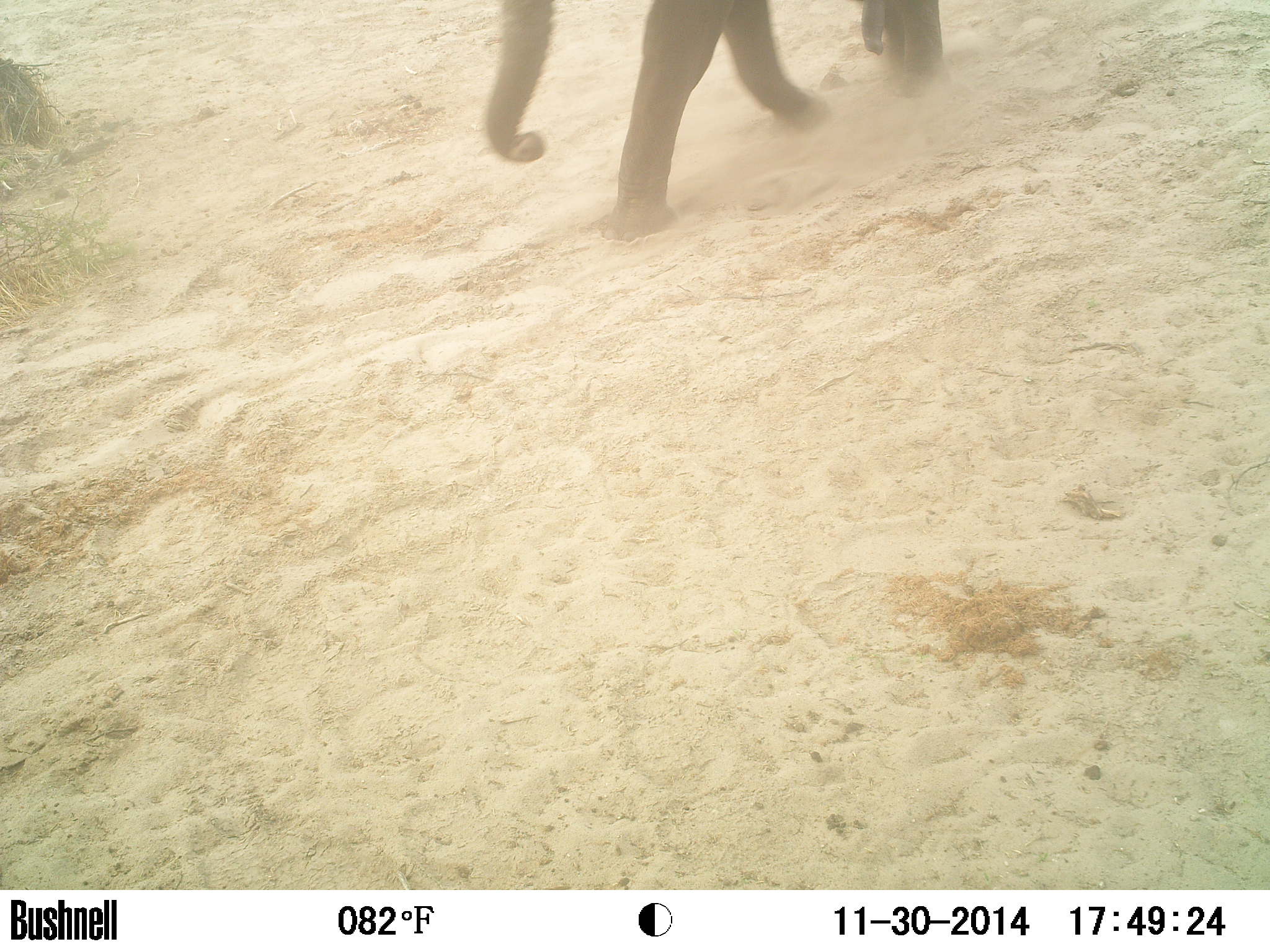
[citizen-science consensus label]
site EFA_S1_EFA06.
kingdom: Animalia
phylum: Chordata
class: Mammalia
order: Proboscidea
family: Elephantidae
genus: Loxodonta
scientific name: Loxodonta africana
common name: african bush elephant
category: elephant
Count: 1.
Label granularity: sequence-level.